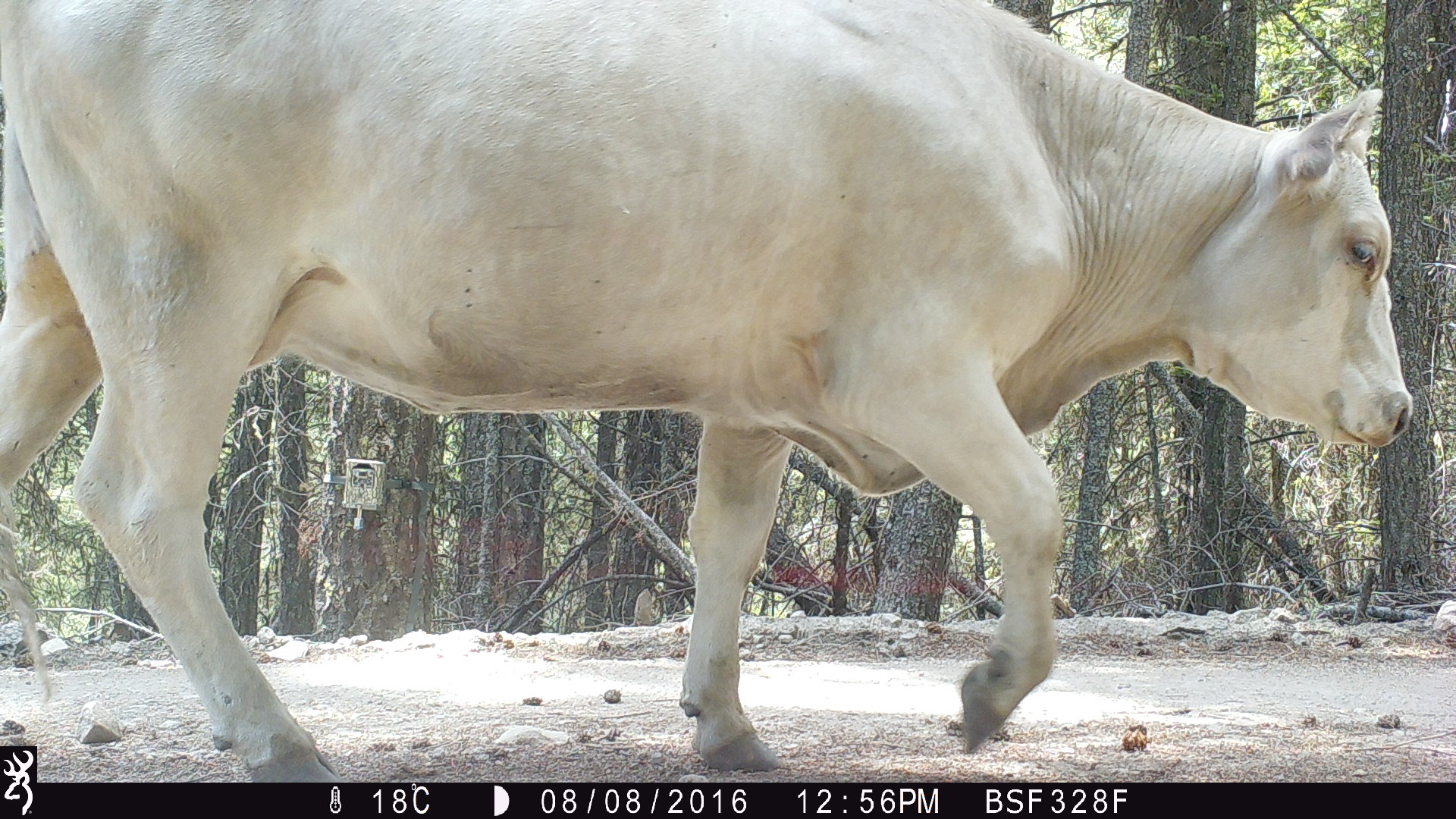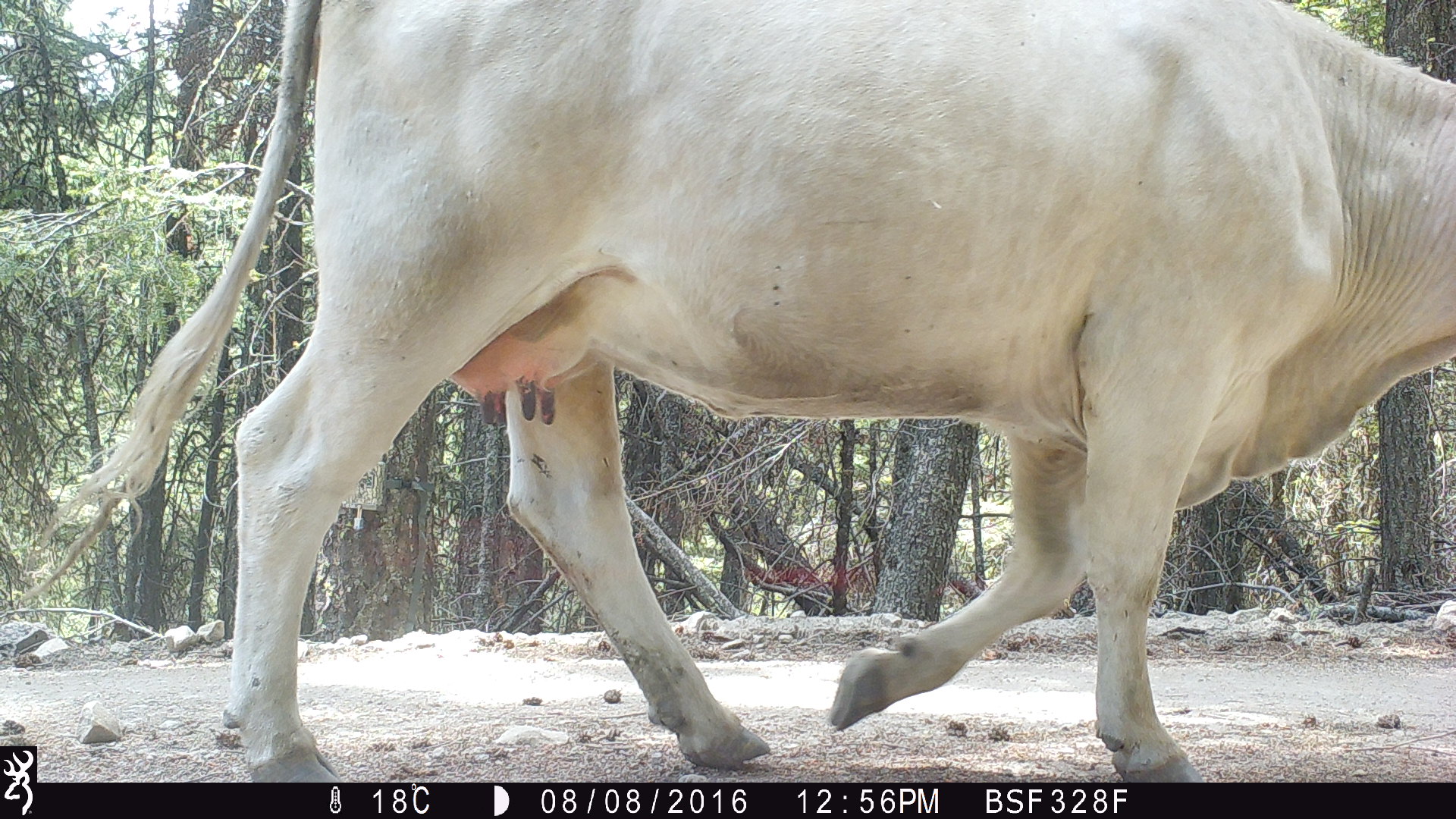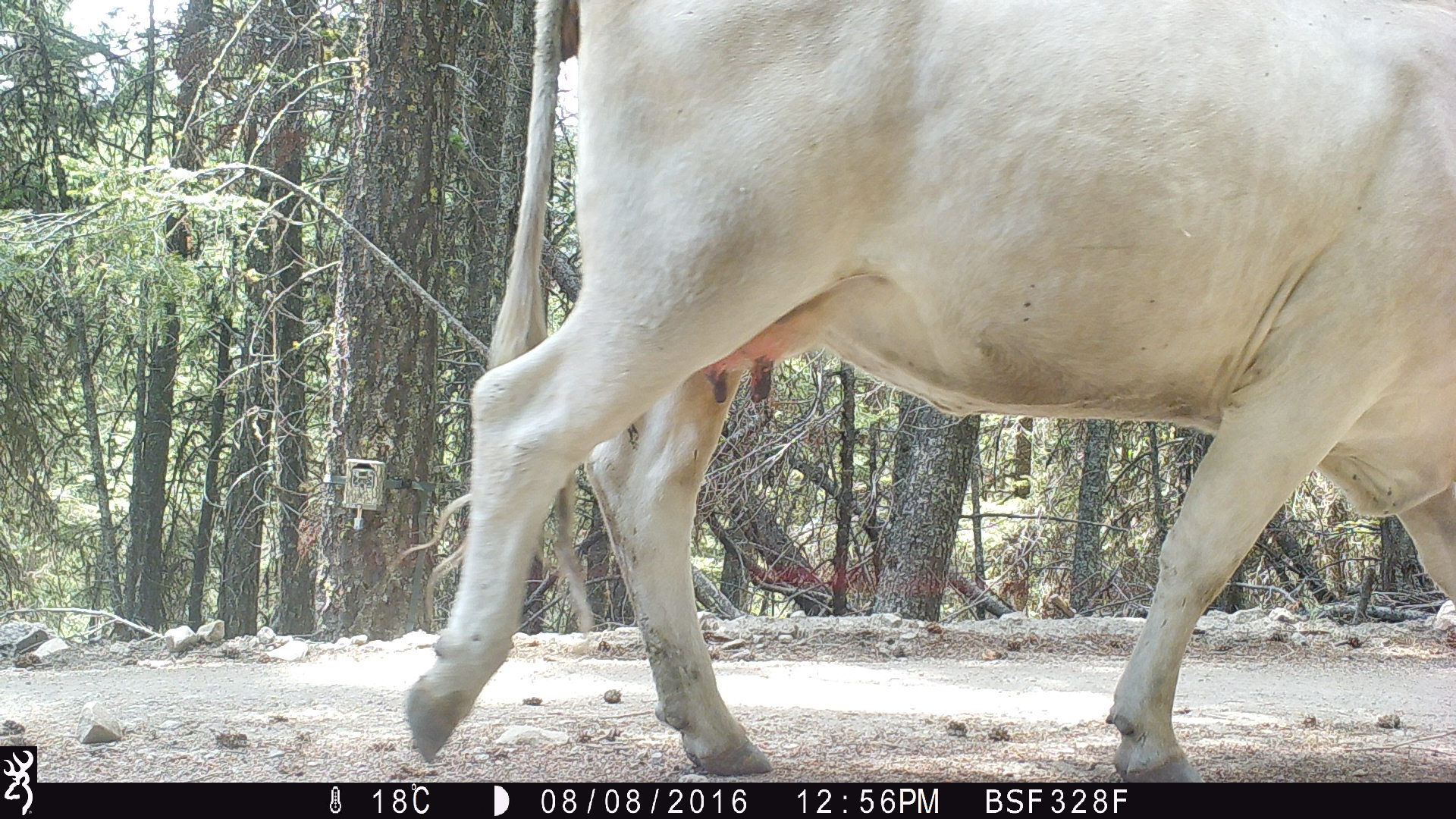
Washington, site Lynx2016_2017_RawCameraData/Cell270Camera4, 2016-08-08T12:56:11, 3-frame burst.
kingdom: Animalia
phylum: Chordata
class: Mammalia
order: Artiodactyla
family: Bovidae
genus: Bos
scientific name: Bos taurus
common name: domestic cattle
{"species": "domestic cattle (Bos taurus)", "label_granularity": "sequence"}